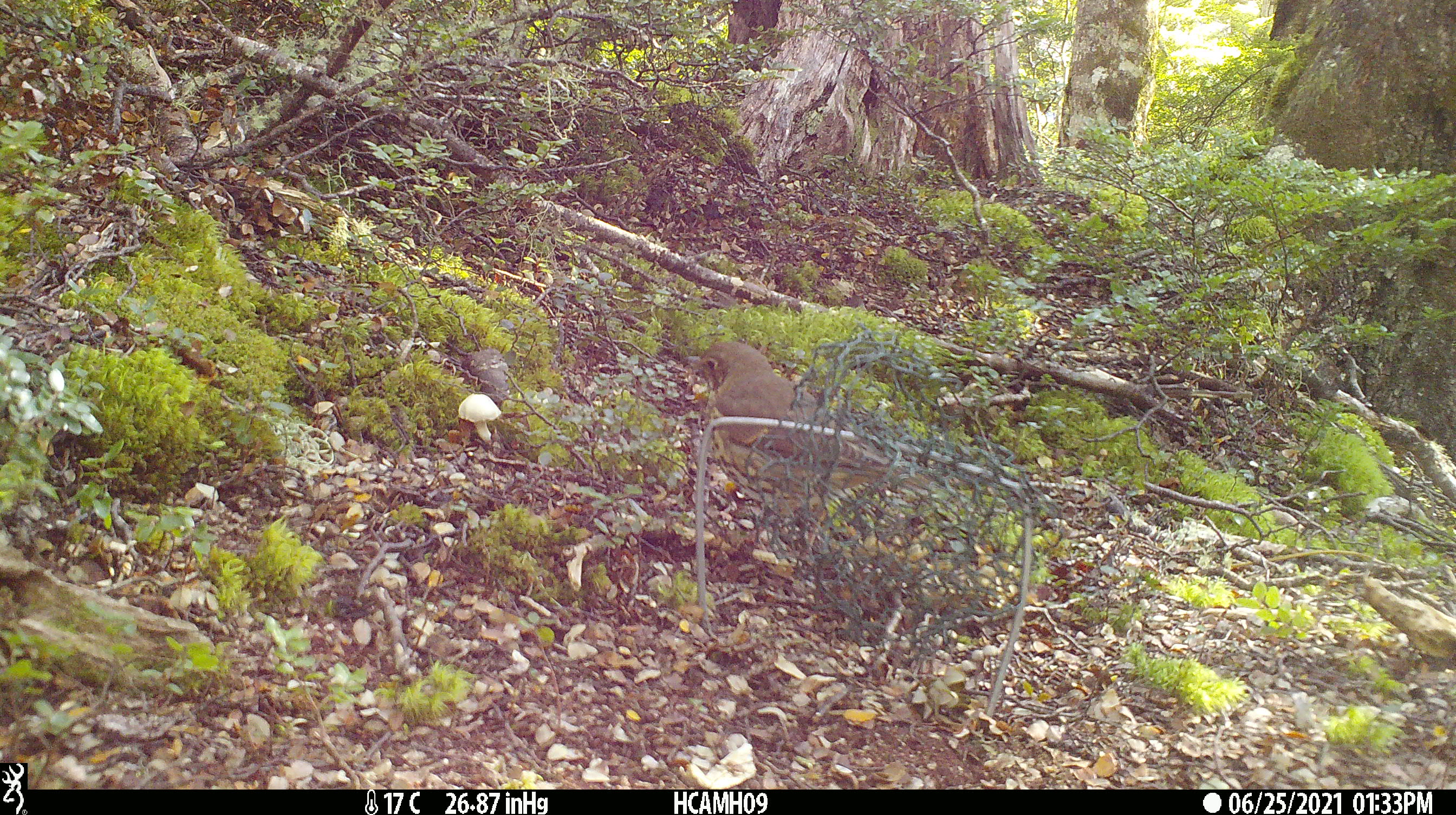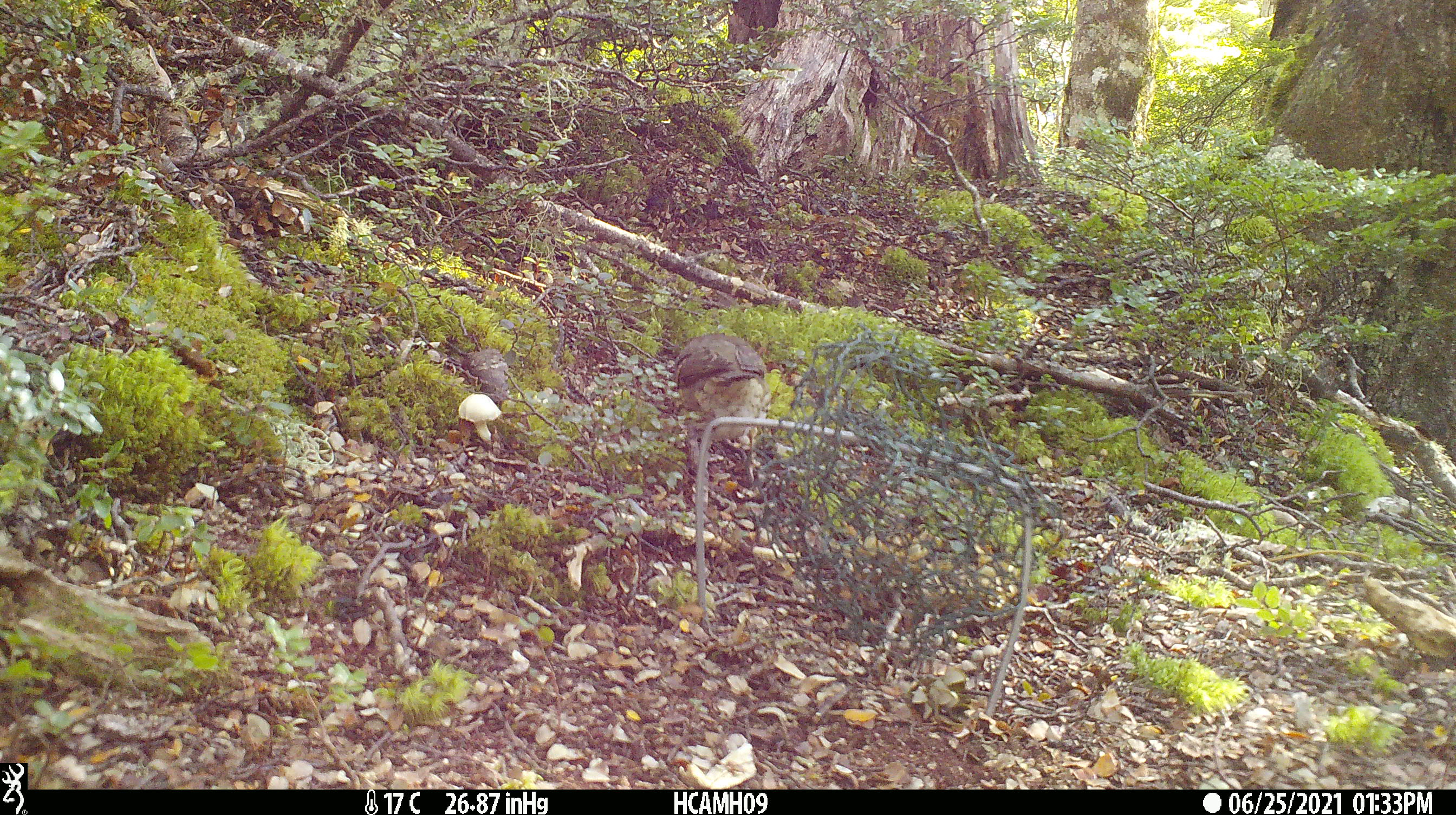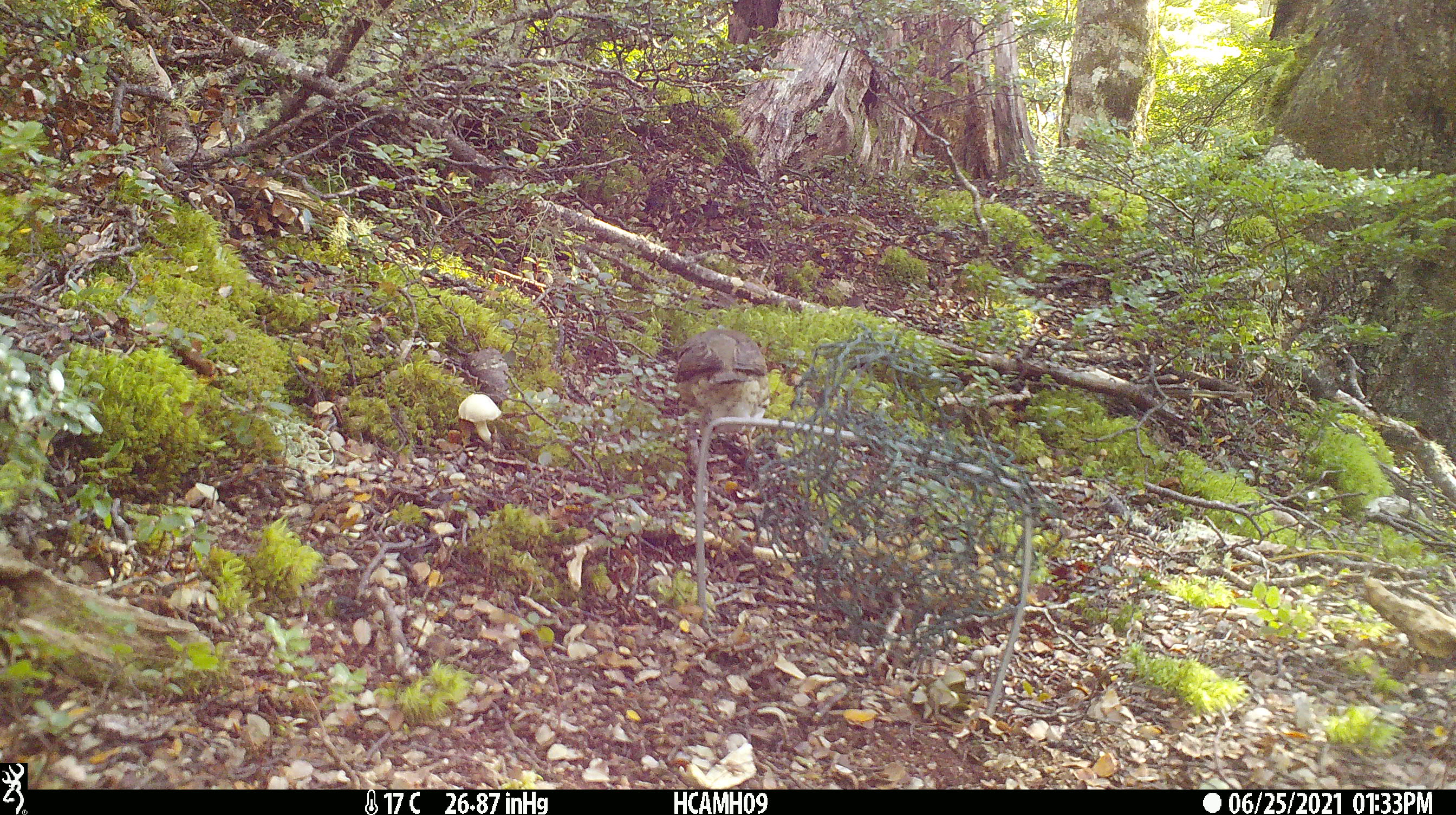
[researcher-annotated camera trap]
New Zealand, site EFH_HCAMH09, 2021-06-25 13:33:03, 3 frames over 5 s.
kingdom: Animalia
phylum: Chordata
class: Aves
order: Passeriformes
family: Turdidae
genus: Turdus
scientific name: Turdus philomelos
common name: song thrush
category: thrush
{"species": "thrush (song thrush) (Turdus philomelos)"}